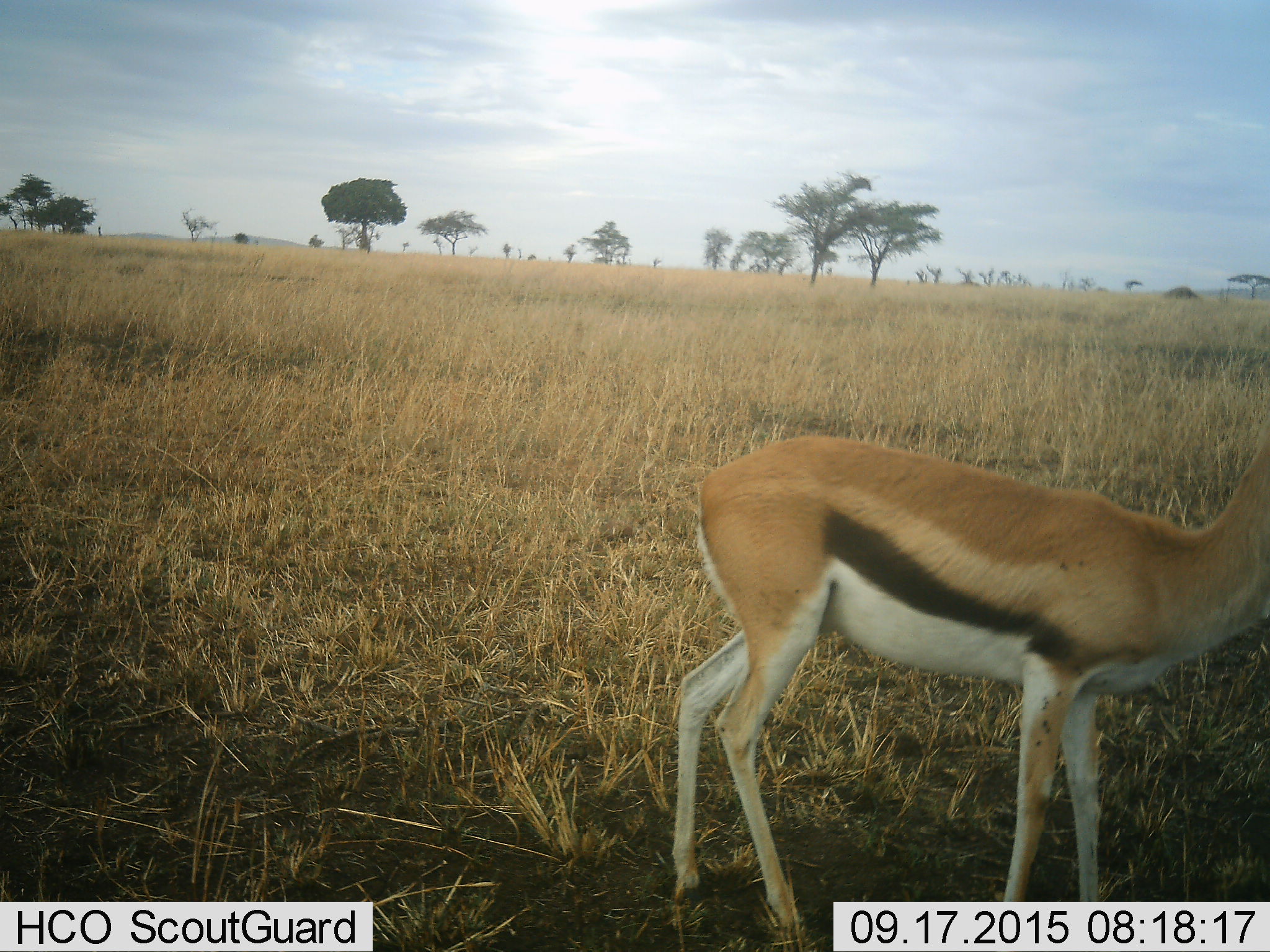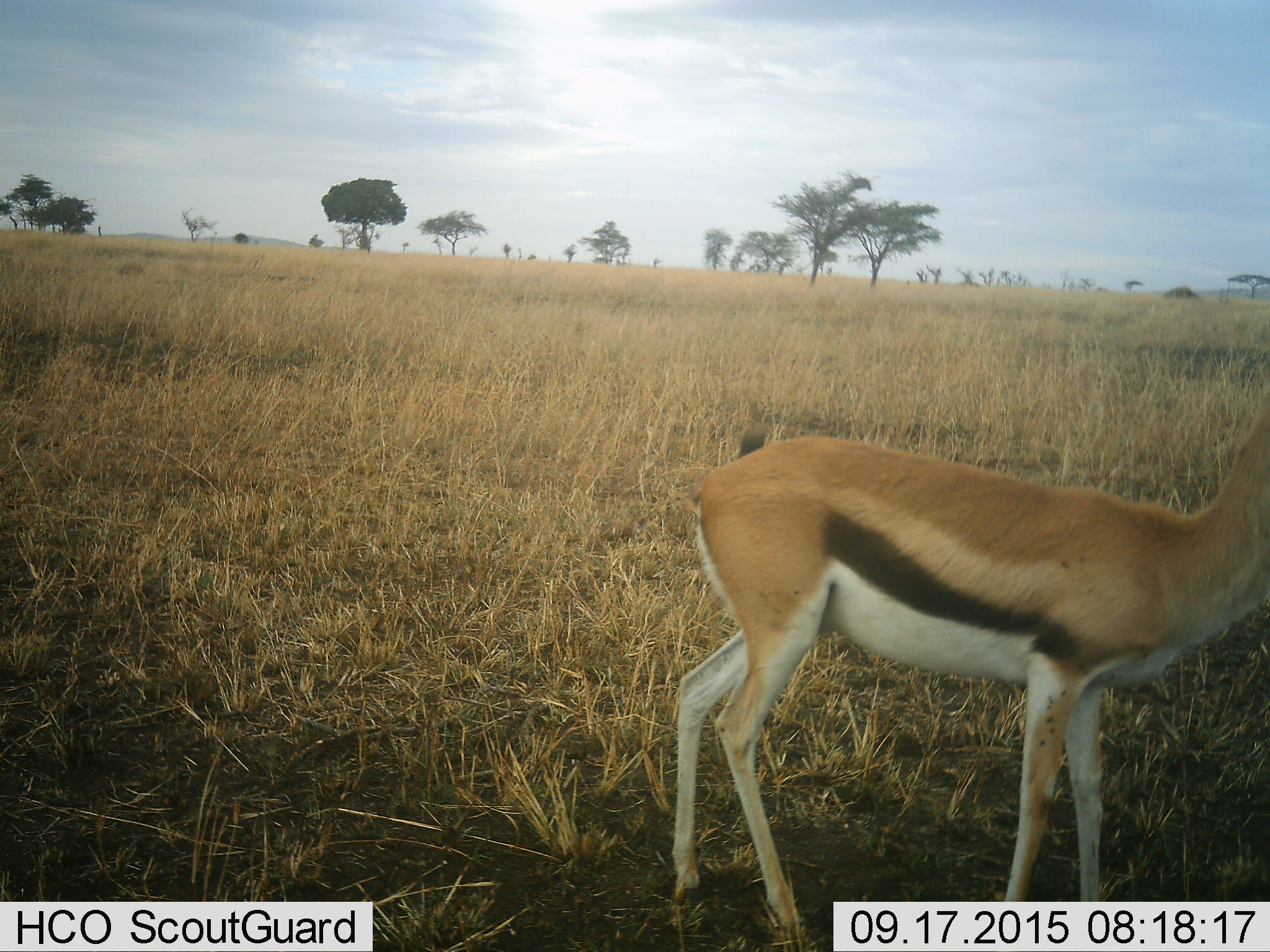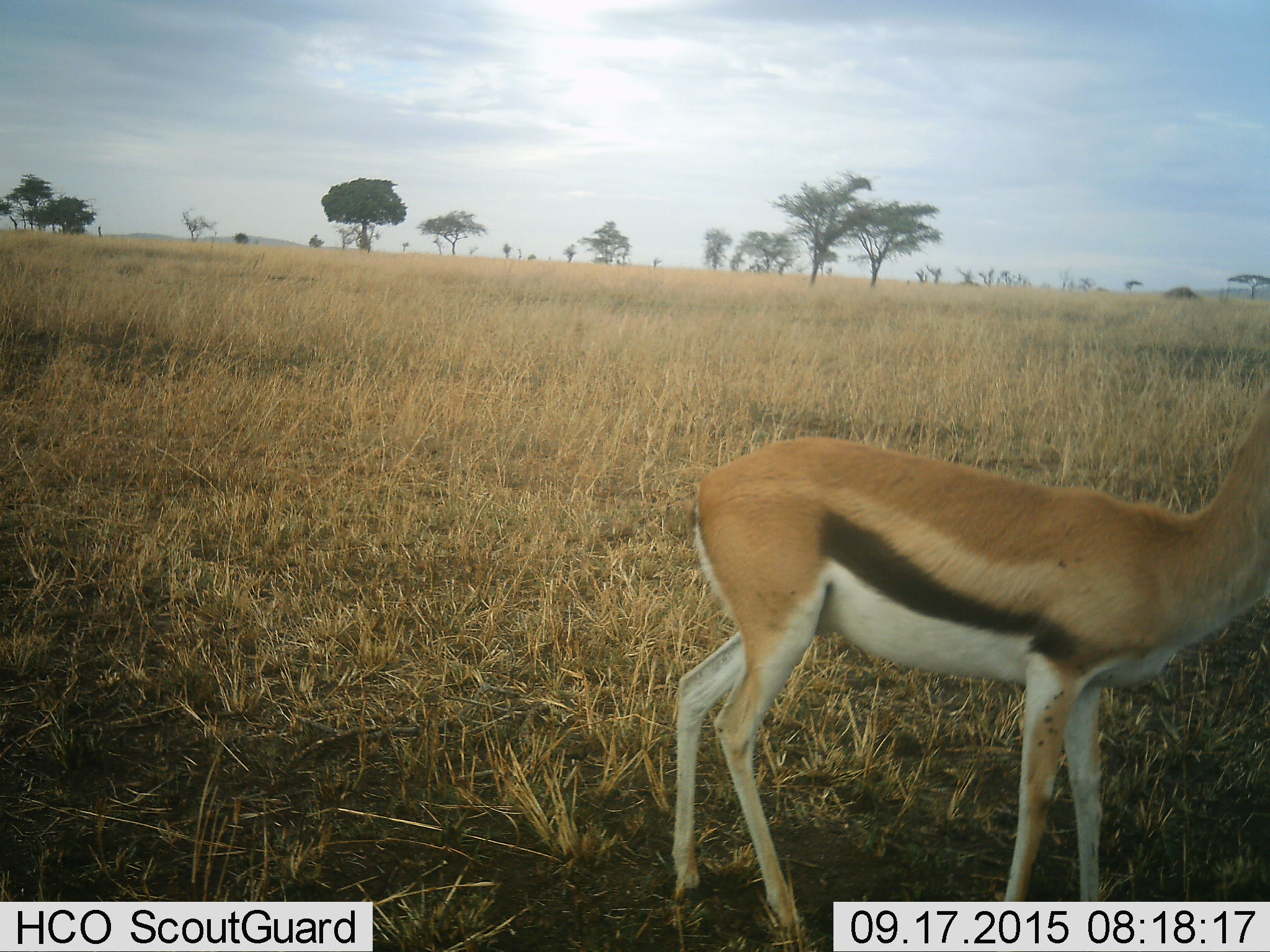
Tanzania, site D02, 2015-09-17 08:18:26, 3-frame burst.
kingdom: Animalia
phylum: Chordata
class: Mammalia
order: Artiodactyla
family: Bovidae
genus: Eudorcas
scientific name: Eudorcas thomsonii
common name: thomson's gazelle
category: gazellethomsons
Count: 1.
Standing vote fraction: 86%.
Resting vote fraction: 7%.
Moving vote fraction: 14%.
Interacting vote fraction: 0%.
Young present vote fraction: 0%.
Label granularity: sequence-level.